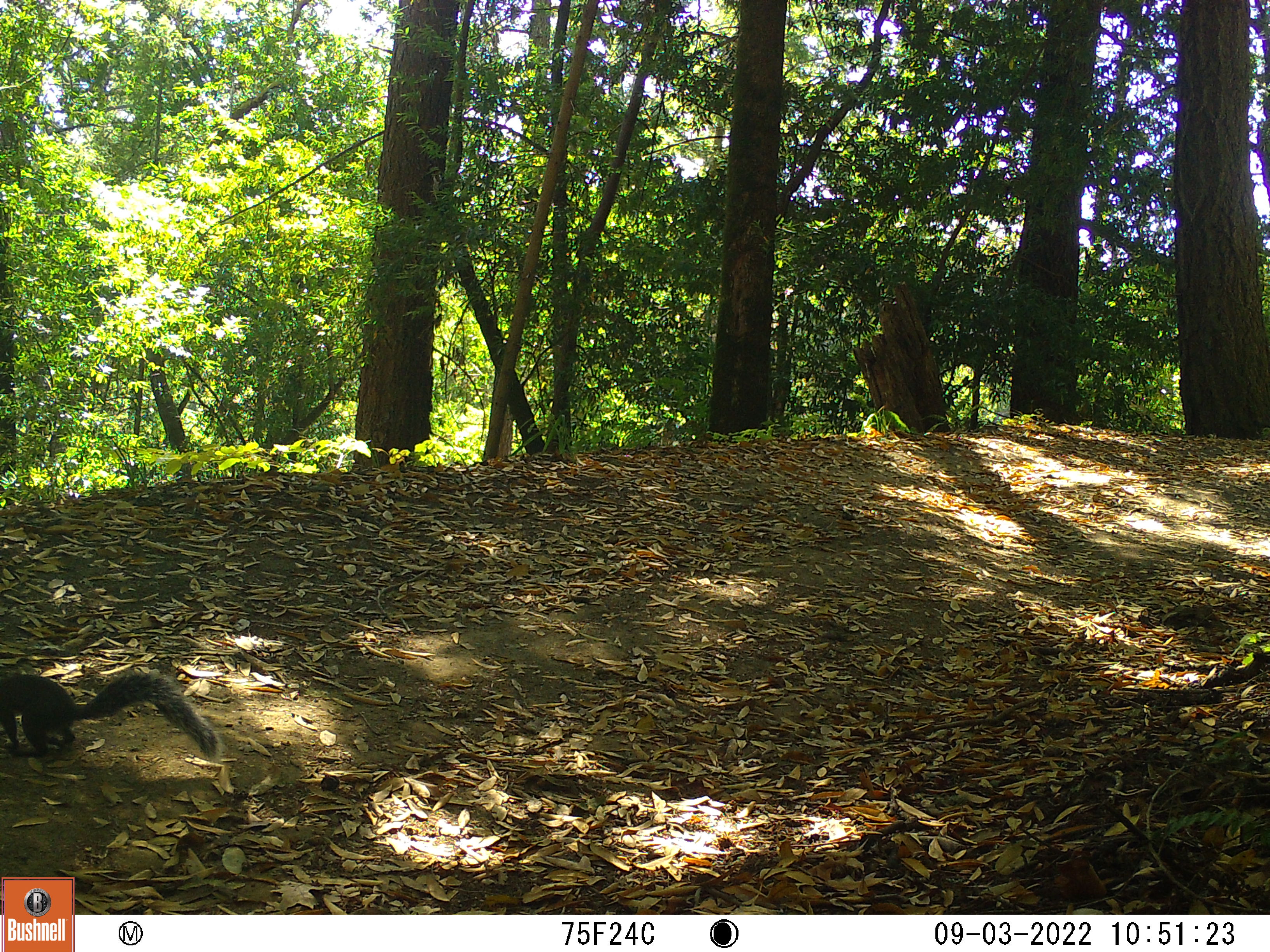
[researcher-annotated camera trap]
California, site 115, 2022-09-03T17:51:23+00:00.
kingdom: Animalia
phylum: Chordata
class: Mammalia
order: Rodentia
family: Sciuridae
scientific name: Sciuridae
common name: squirrel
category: unknown squirrel